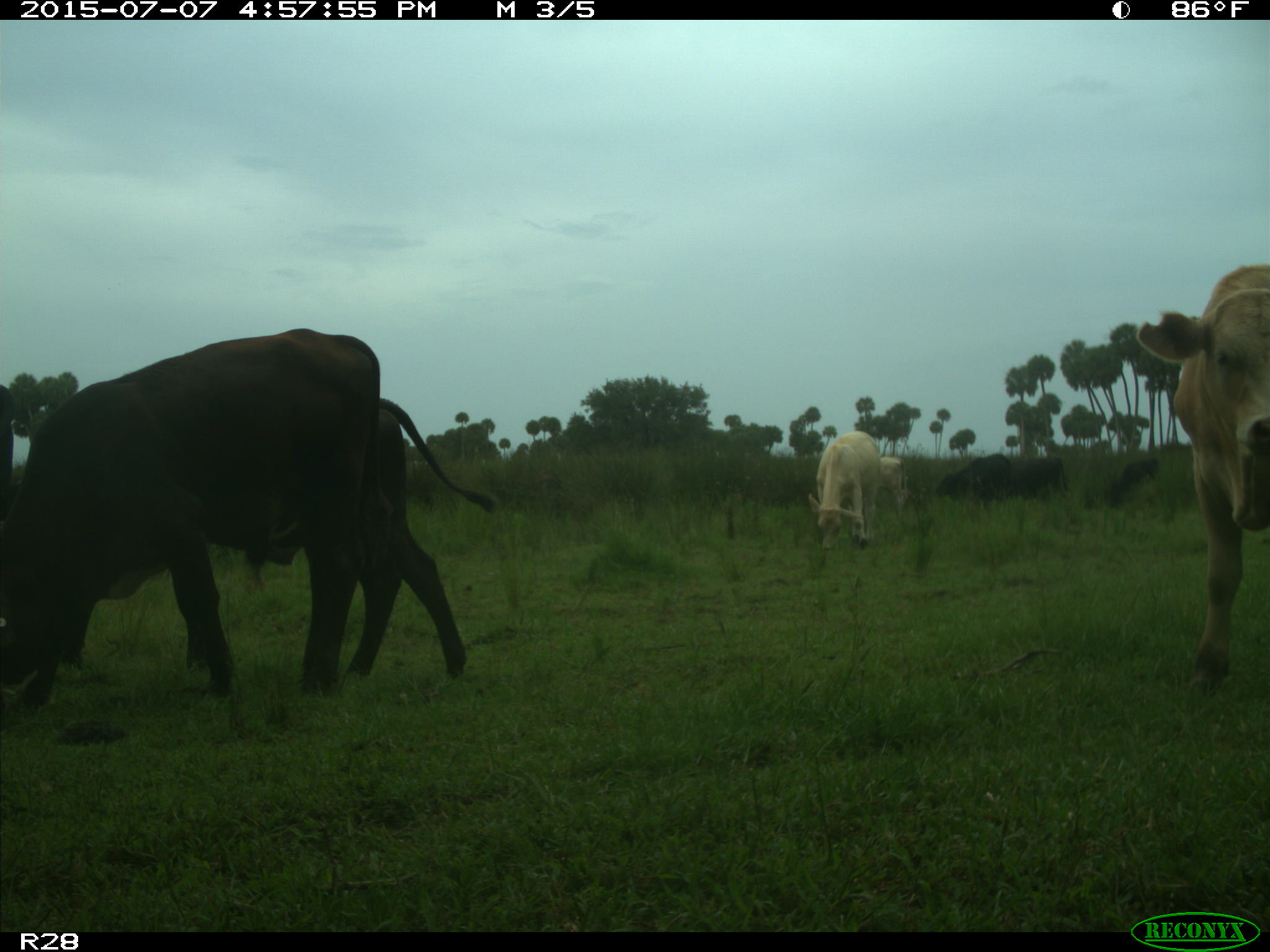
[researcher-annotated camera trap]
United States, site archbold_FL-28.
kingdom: Animalia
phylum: Chordata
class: Mammalia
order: Artiodactyla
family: Bovidae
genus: Bos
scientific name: Bos taurus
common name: domestic cow